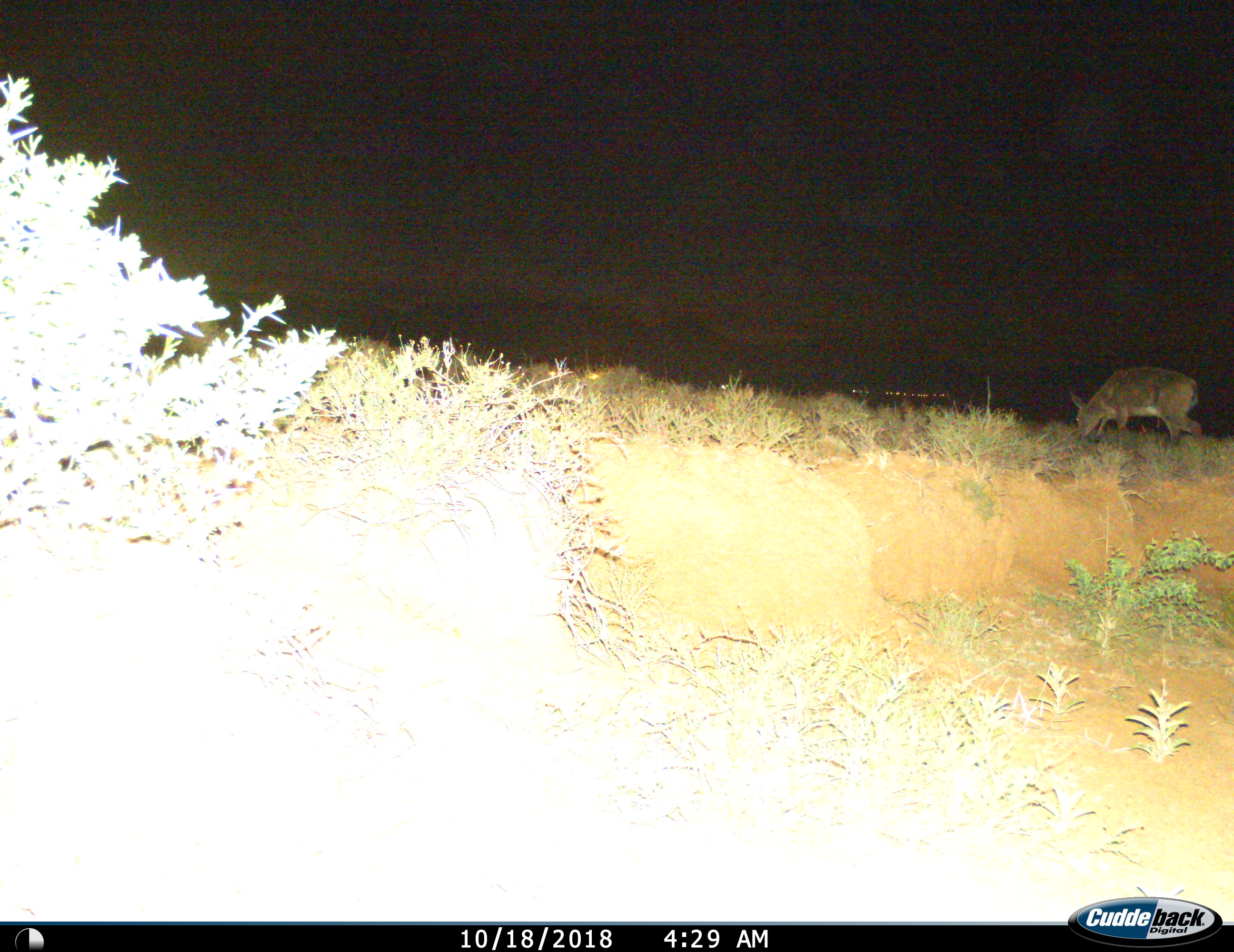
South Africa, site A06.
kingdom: Animalia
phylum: Chordata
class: Mammalia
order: Artiodactyla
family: Bovidae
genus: Sylvicapra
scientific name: Sylvicapra grimmia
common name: common grey duiker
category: duikercommongrey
Duikercommongrey (common grey duiker) (Sylvicapra grimmia), count 1. Behavior (volunteer vote fractions): standing 40%, resting 0%, moving 40%, interacting 0%. Young present (vote fraction): 0%. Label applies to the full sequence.